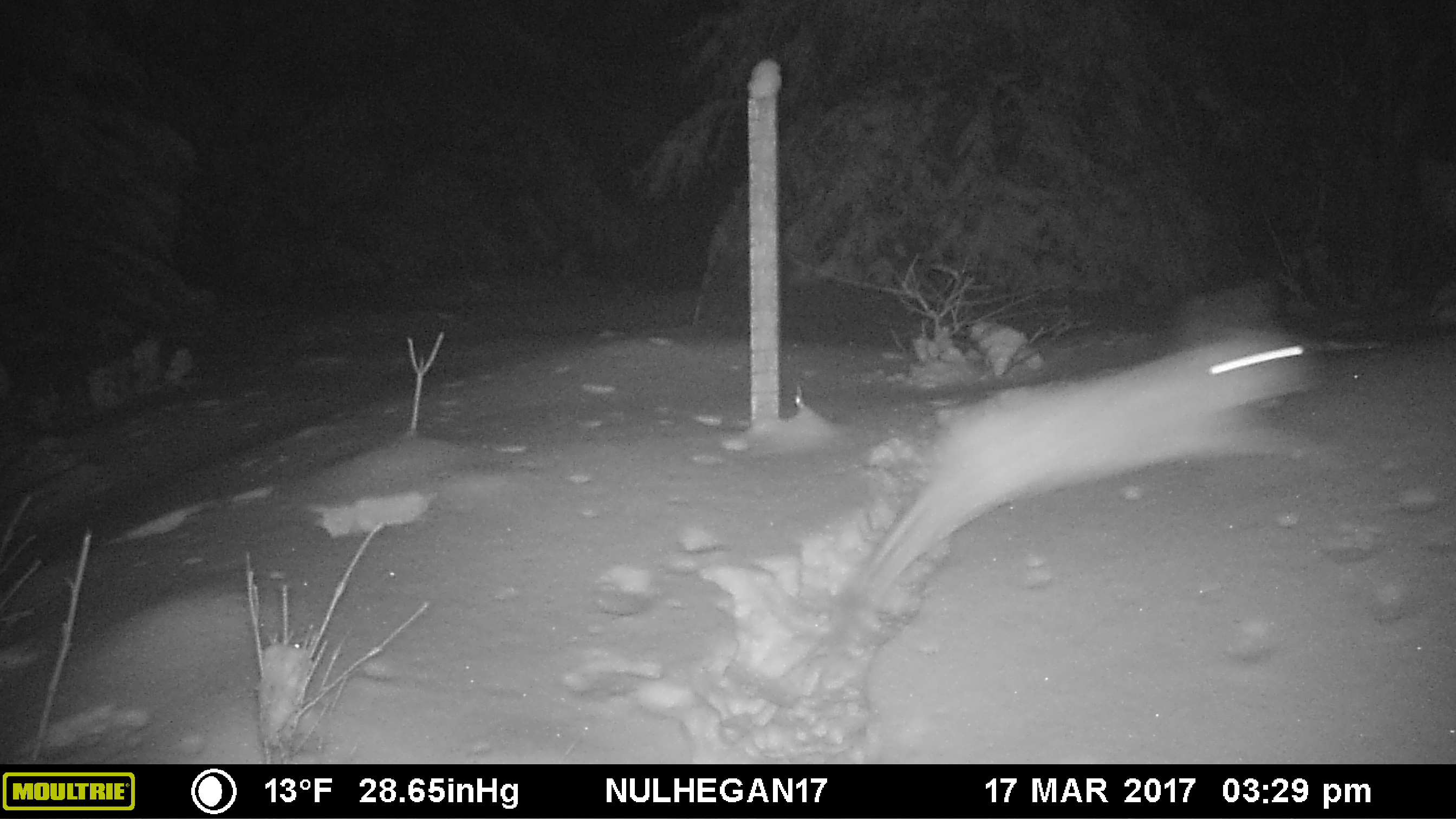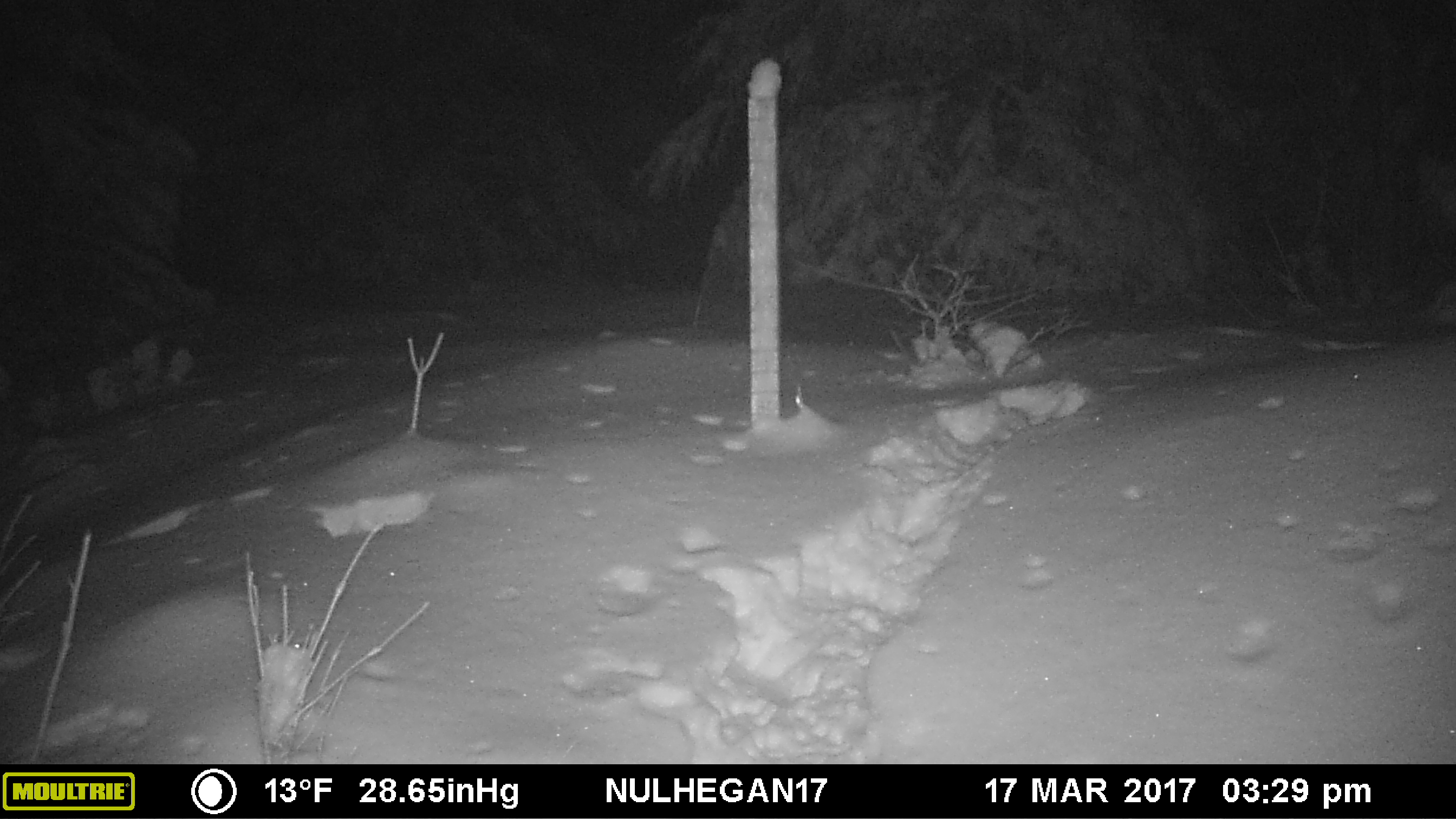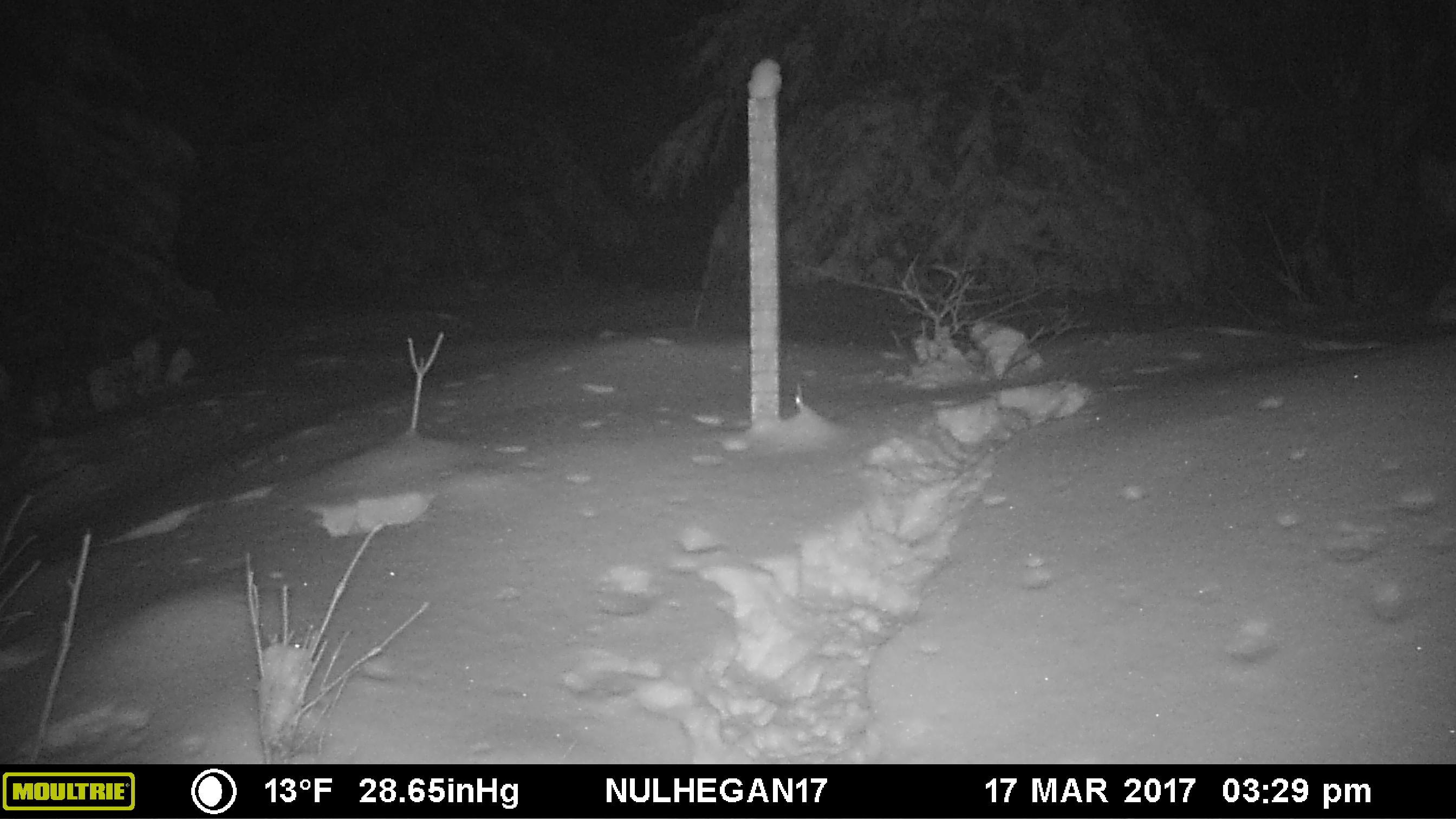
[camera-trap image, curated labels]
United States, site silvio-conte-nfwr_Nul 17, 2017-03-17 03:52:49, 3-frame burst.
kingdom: Animalia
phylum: Chordata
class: Mammalia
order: Lagomorpha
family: Leporidae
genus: Lepus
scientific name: Lepus americanus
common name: snowshoe hare